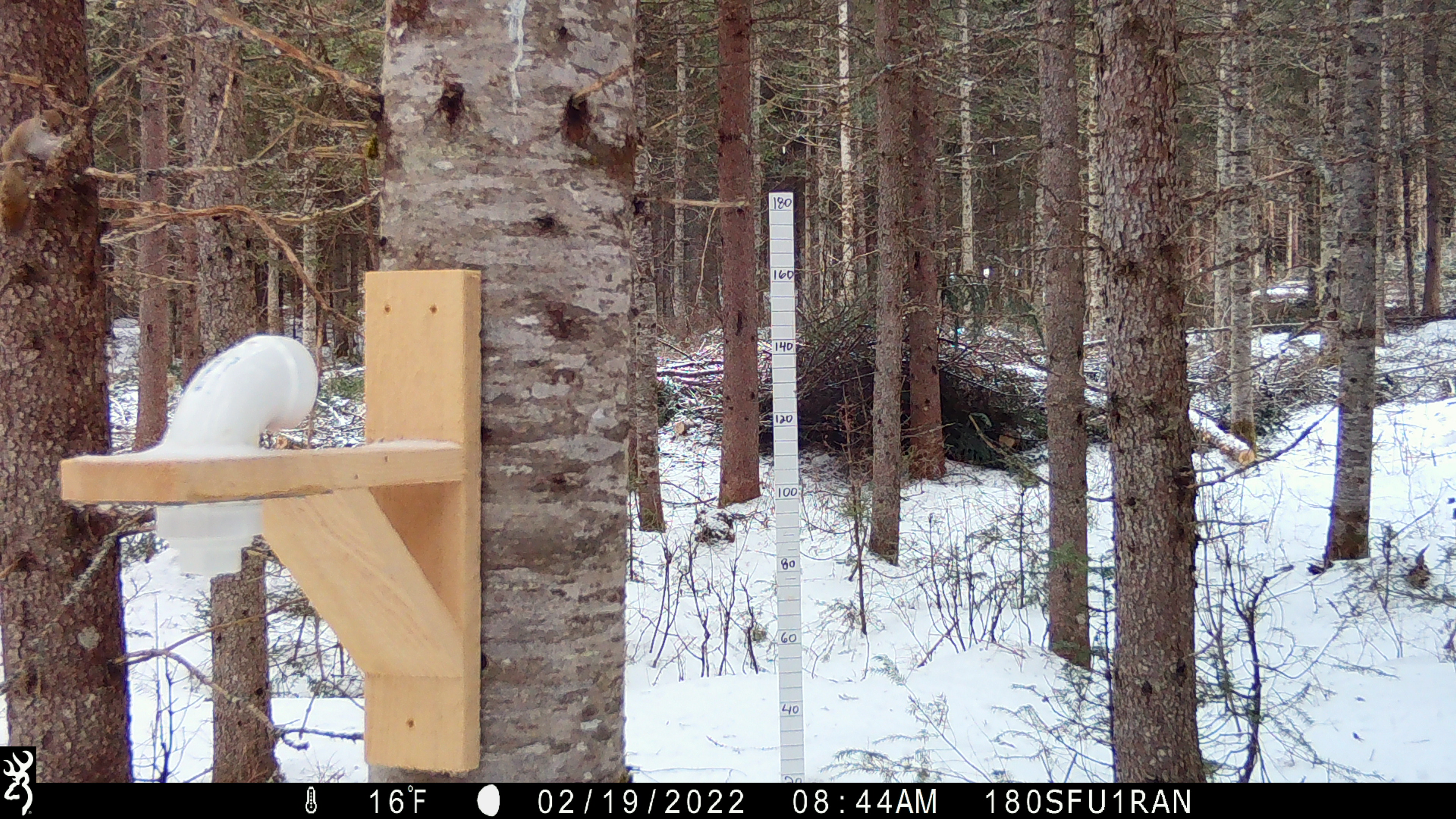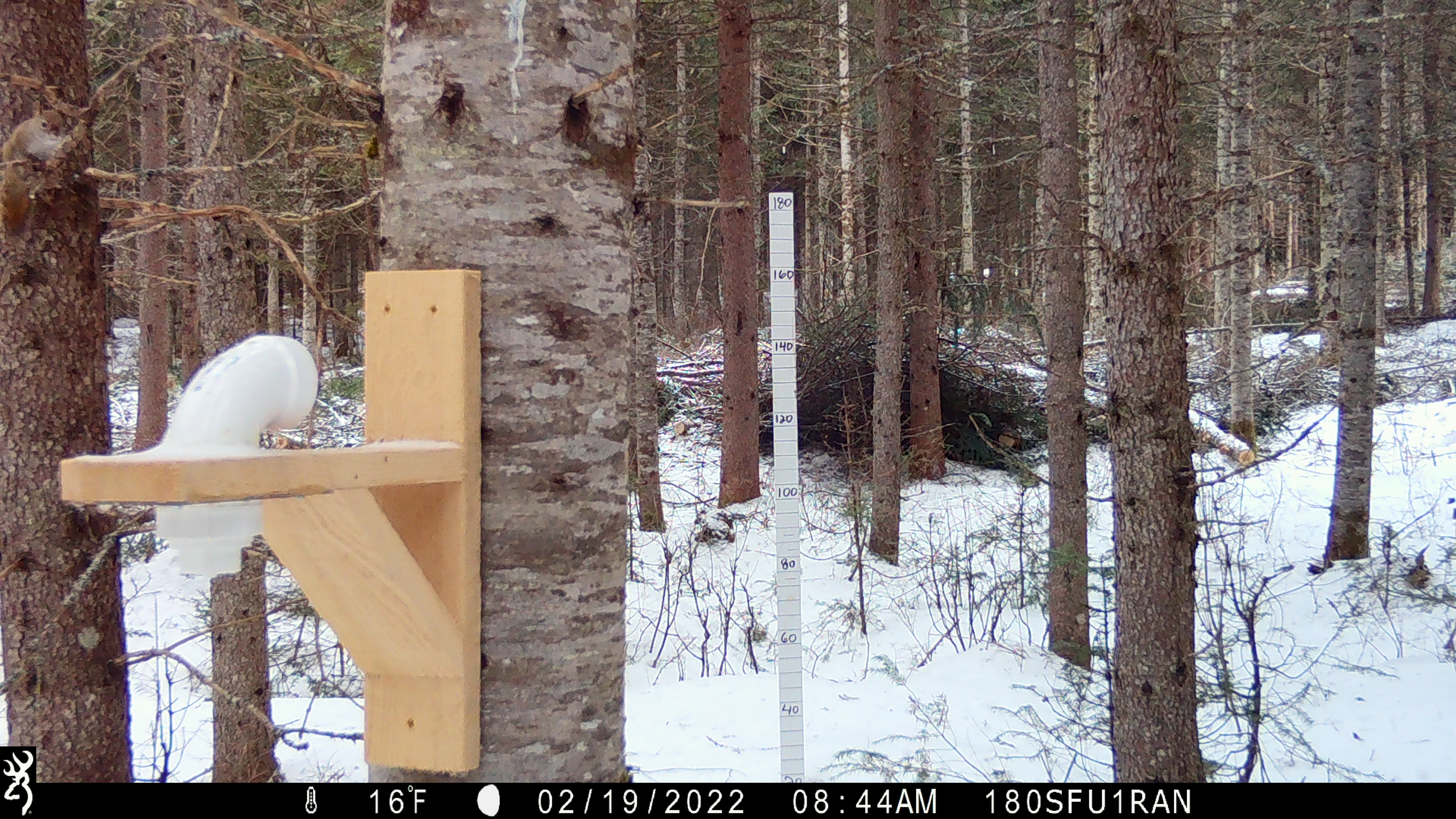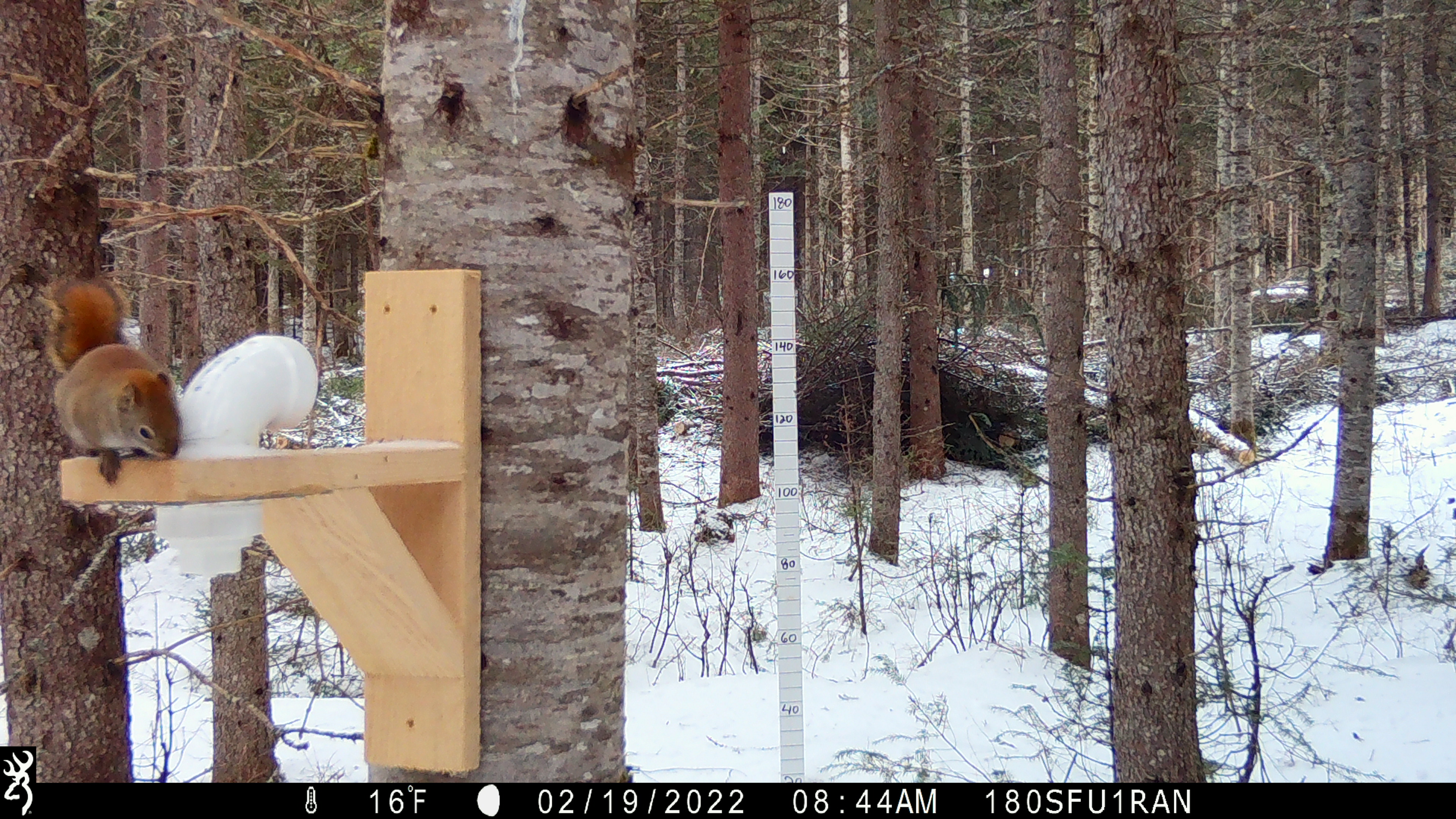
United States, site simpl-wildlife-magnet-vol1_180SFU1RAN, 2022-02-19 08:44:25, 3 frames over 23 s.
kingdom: Animalia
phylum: Chordata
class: Mammalia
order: Rodentia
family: Sciuridae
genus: Tamiasciurus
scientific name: Tamiasciurus hudsonicus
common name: red squirrel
Red squirrel (Tamiasciurus hudsonicus).